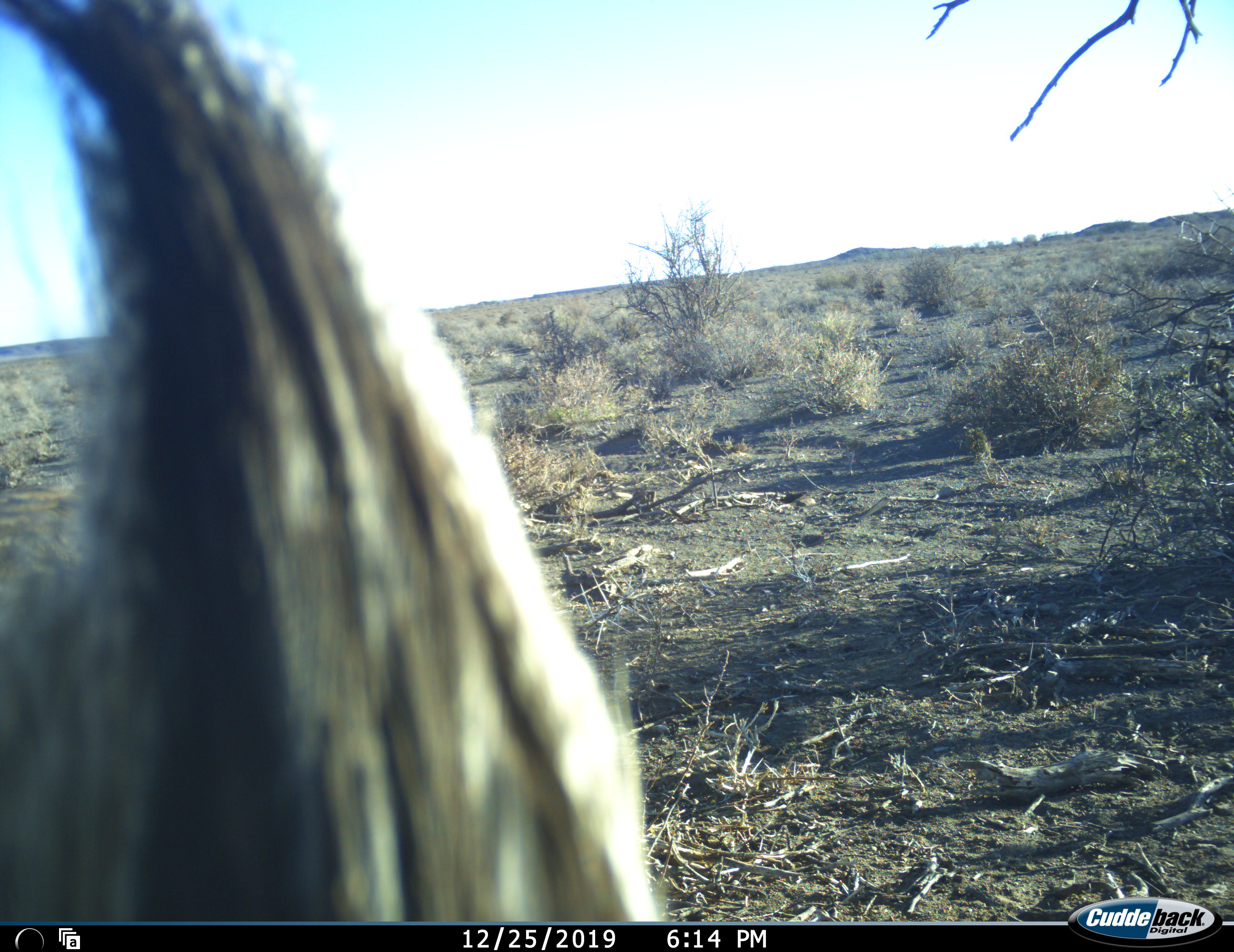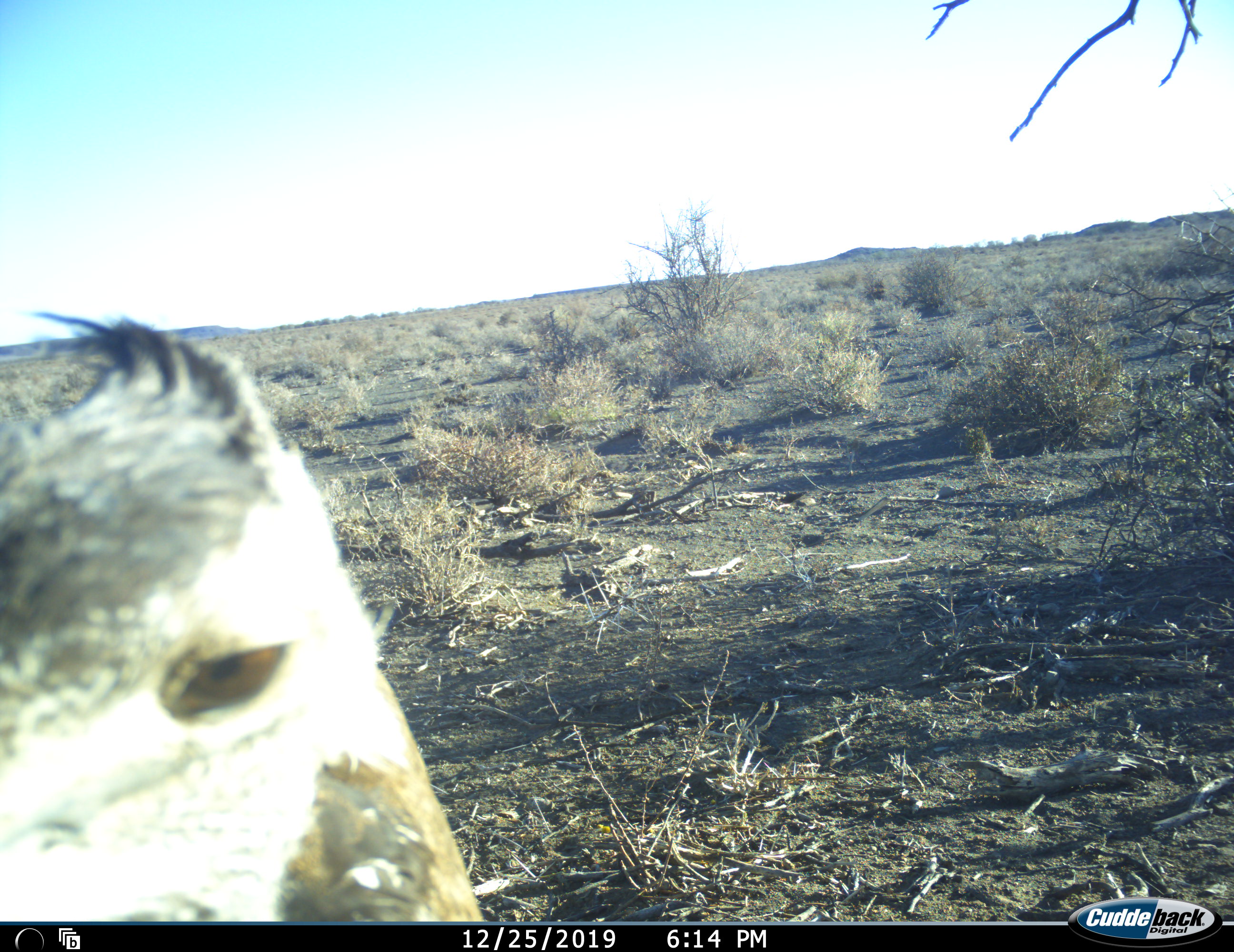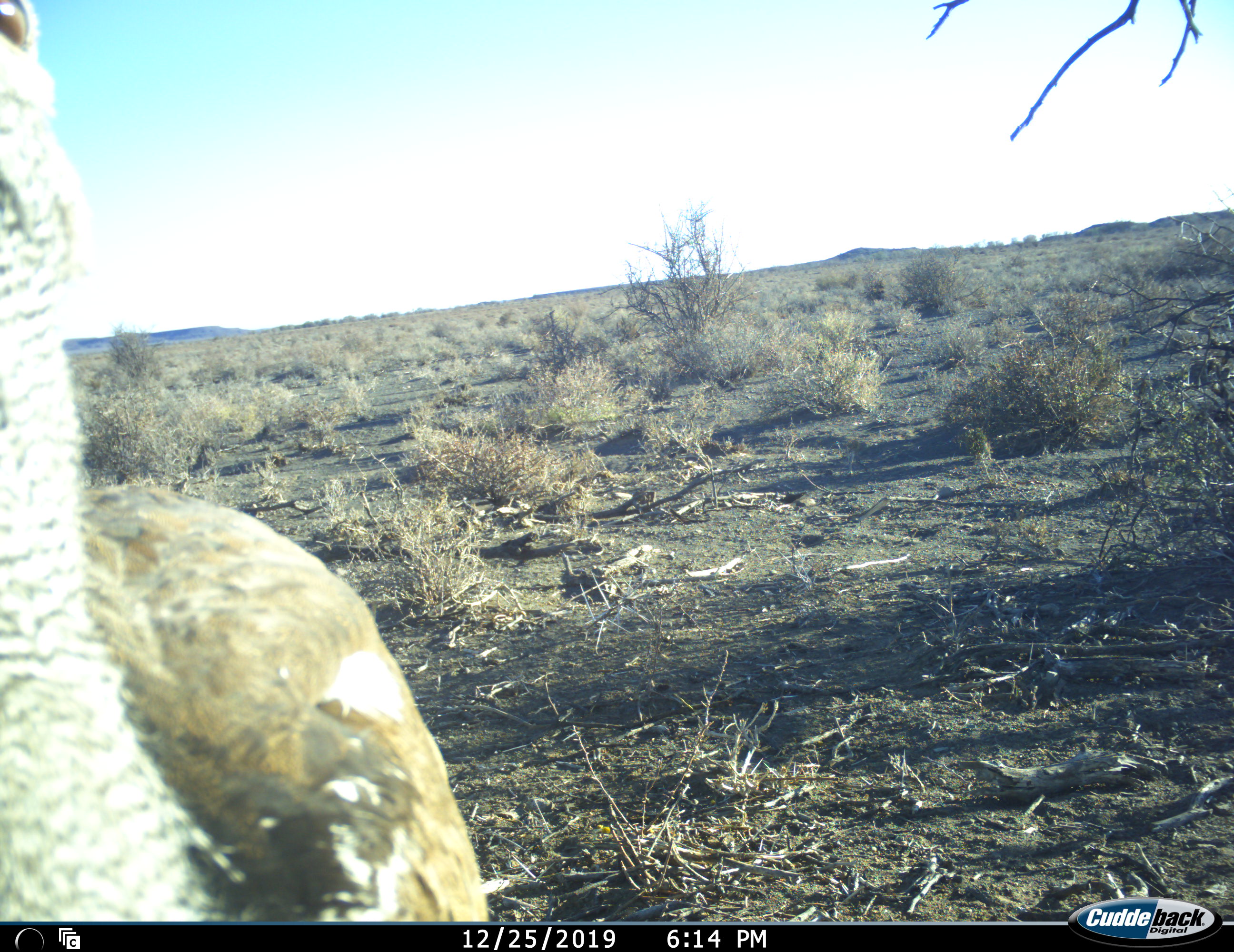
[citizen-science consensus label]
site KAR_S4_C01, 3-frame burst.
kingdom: Animalia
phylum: Chordata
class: Aves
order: Otidiformes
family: Otididae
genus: Ardeotis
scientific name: Ardeotis kori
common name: kori bustard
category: bustardkori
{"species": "bustardkori (kori bustard) (Ardeotis kori)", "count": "1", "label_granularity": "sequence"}